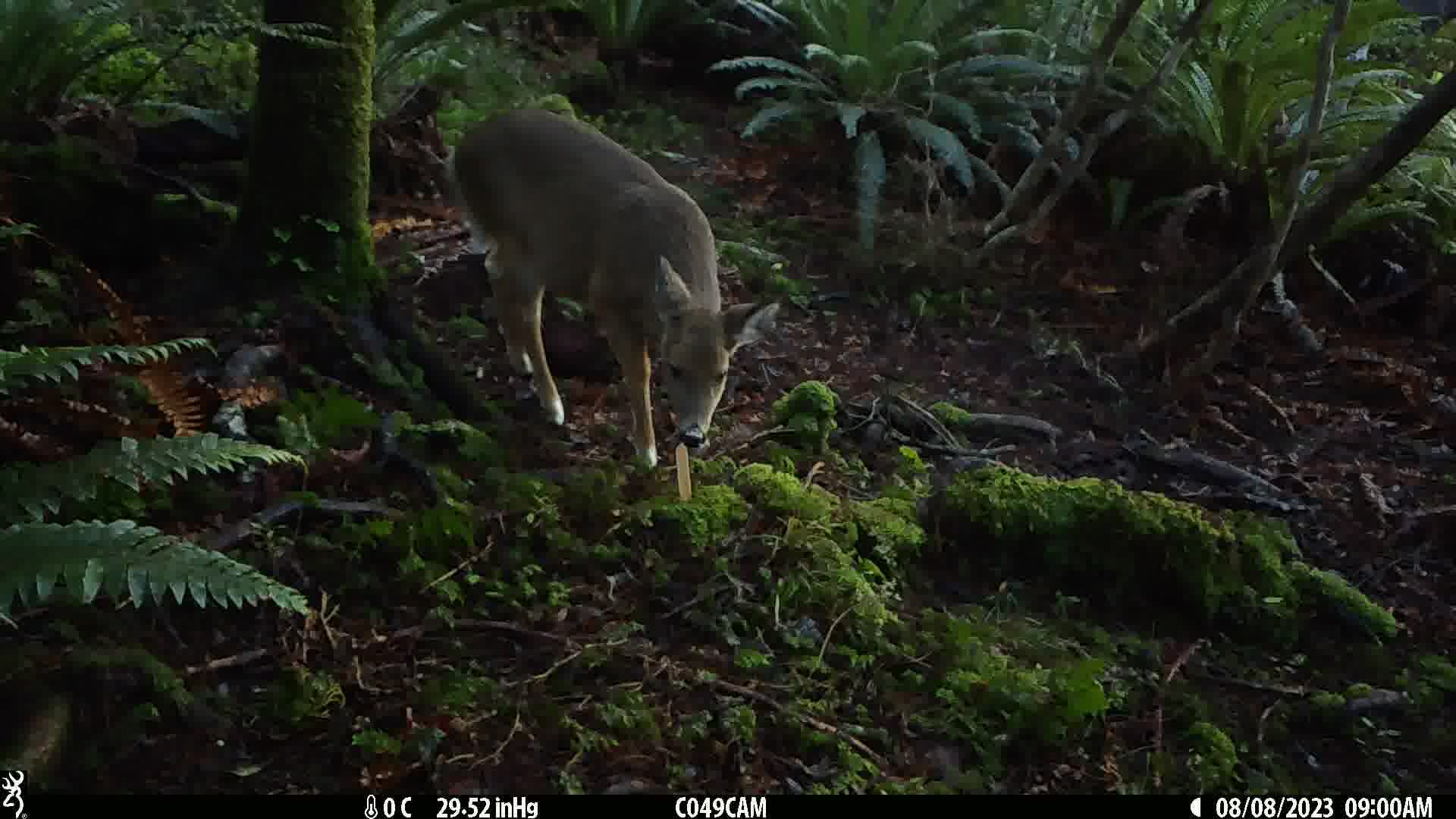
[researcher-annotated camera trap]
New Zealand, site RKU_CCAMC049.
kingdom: Animalia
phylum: Chordata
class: Mammalia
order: Artiodactyla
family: Cervidae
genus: Odocoileus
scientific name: Odocoileus virginianus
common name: white-tailed deer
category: white tailed deer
White tailed deer (white-tailed deer) (Odocoileus virginianus).